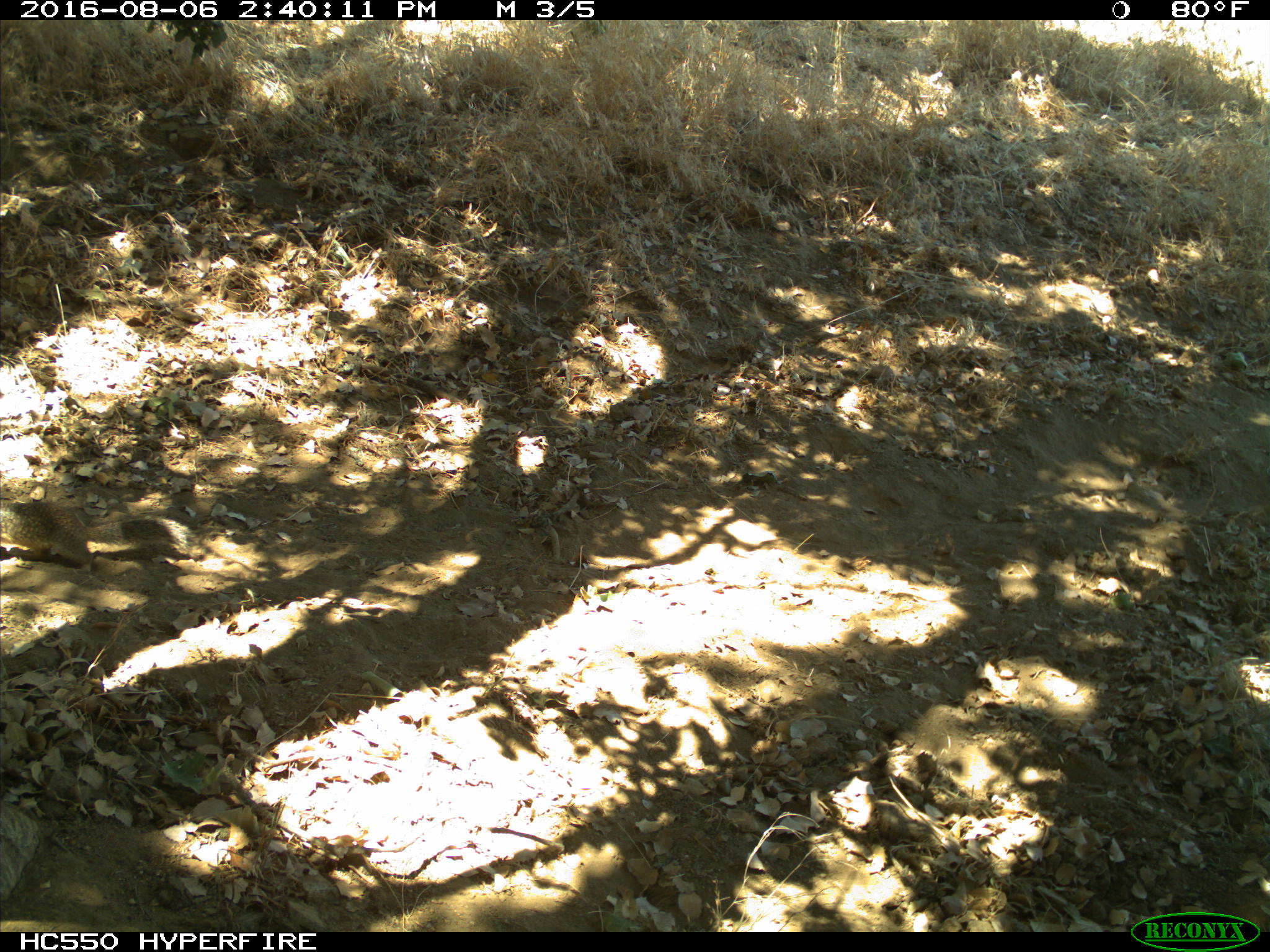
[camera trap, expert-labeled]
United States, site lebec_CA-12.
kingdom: Animalia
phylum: Chordata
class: Mammalia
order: Rodentia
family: Sciuridae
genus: Otospermophilus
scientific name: Otospermophilus beecheyi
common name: california ground squirrel